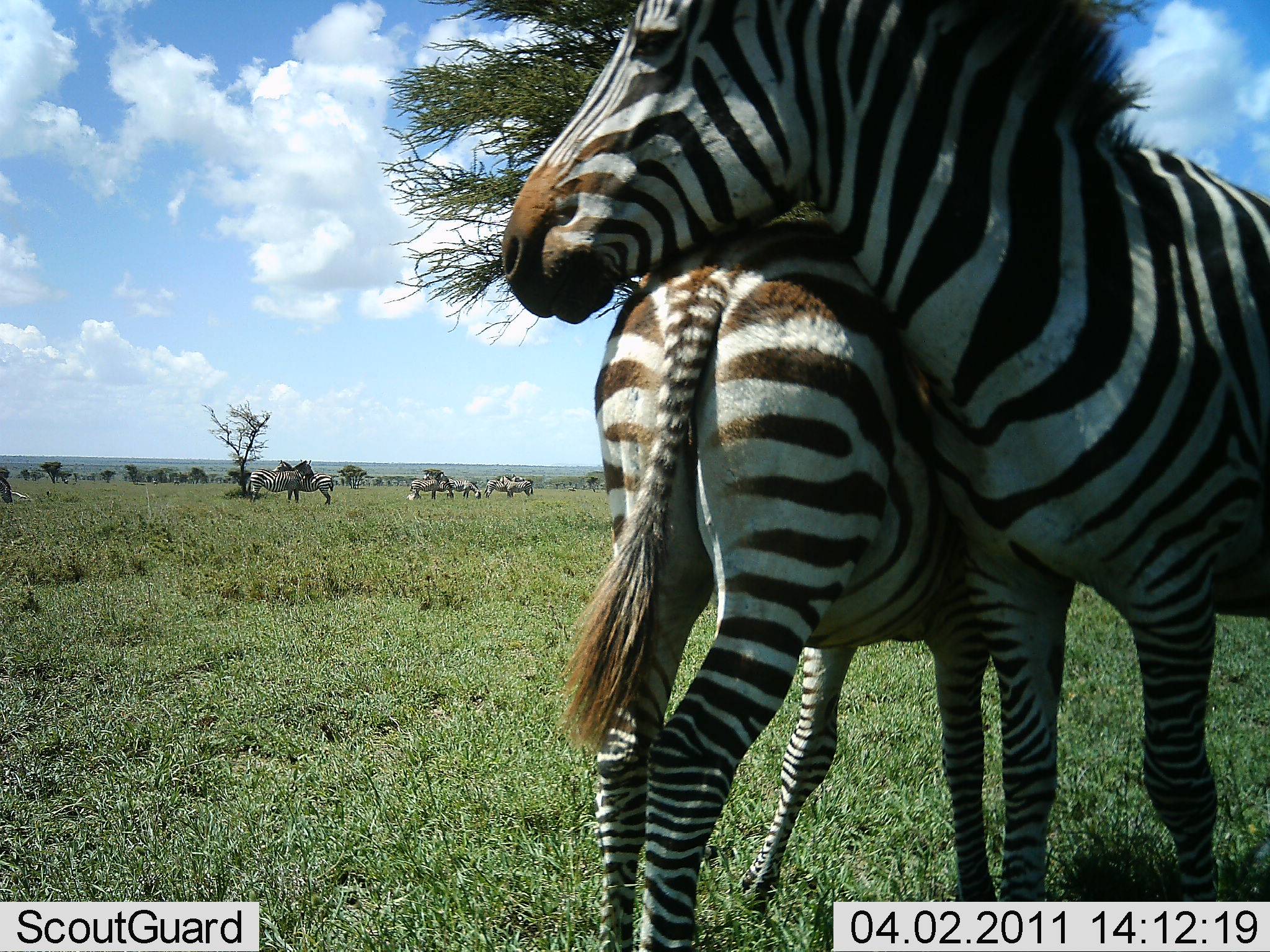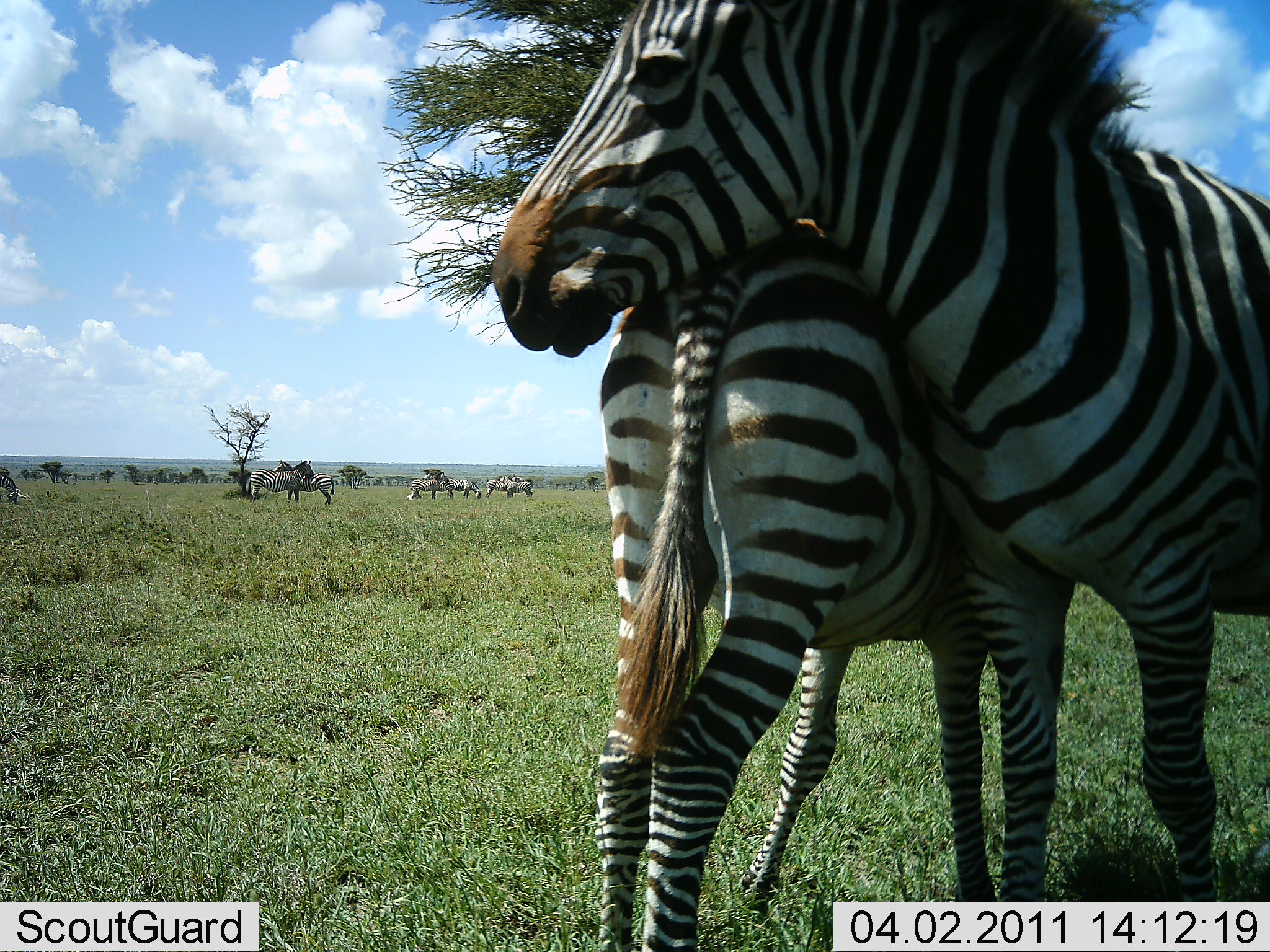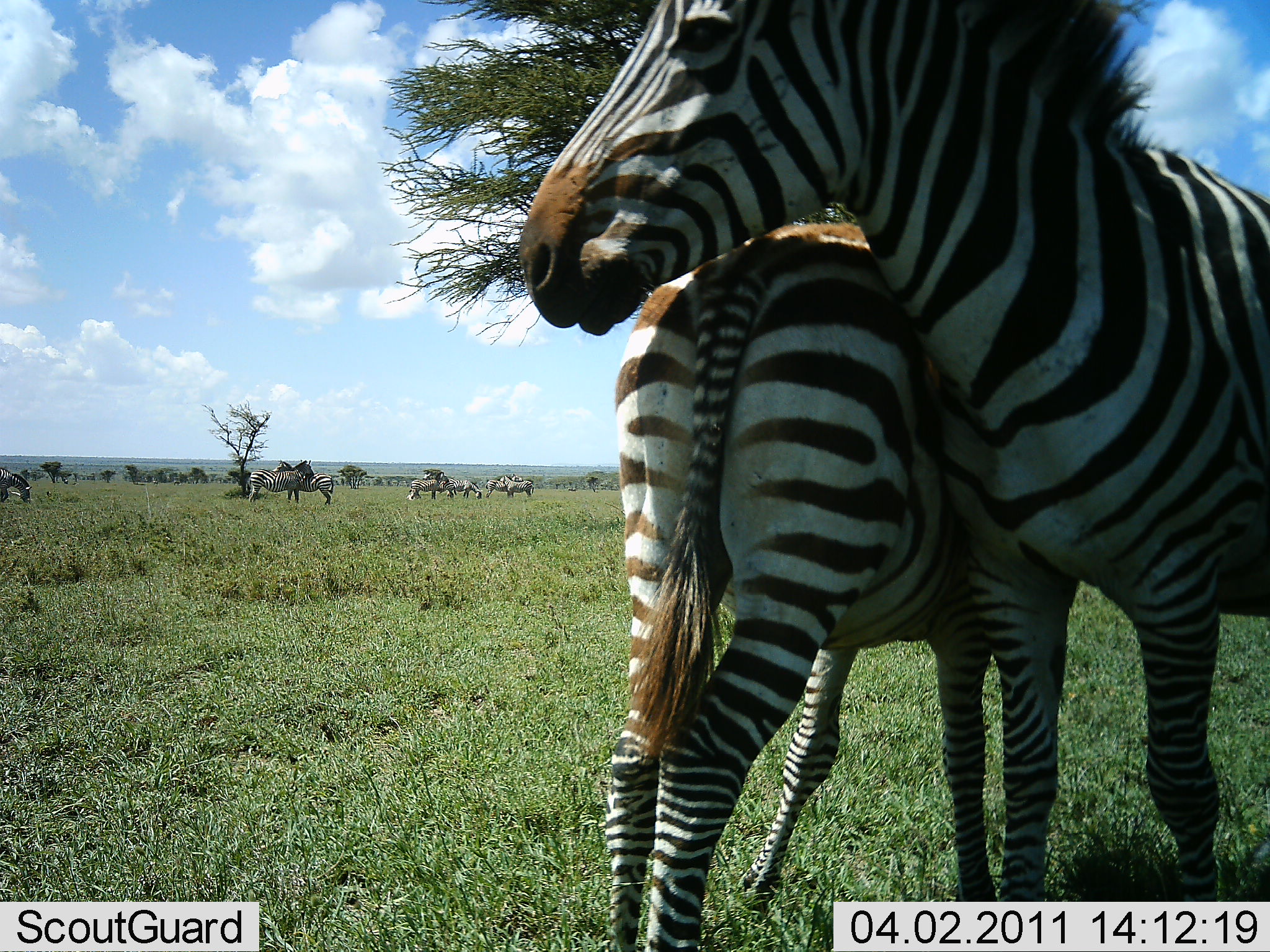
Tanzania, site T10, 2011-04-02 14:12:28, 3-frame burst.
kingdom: Animalia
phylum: Chordata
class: Mammalia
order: Perissodactyla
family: Equidae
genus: Equus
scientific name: Equus quagga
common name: plains zebra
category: zebra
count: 9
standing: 79%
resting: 0%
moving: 7%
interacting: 86%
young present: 0%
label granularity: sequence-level